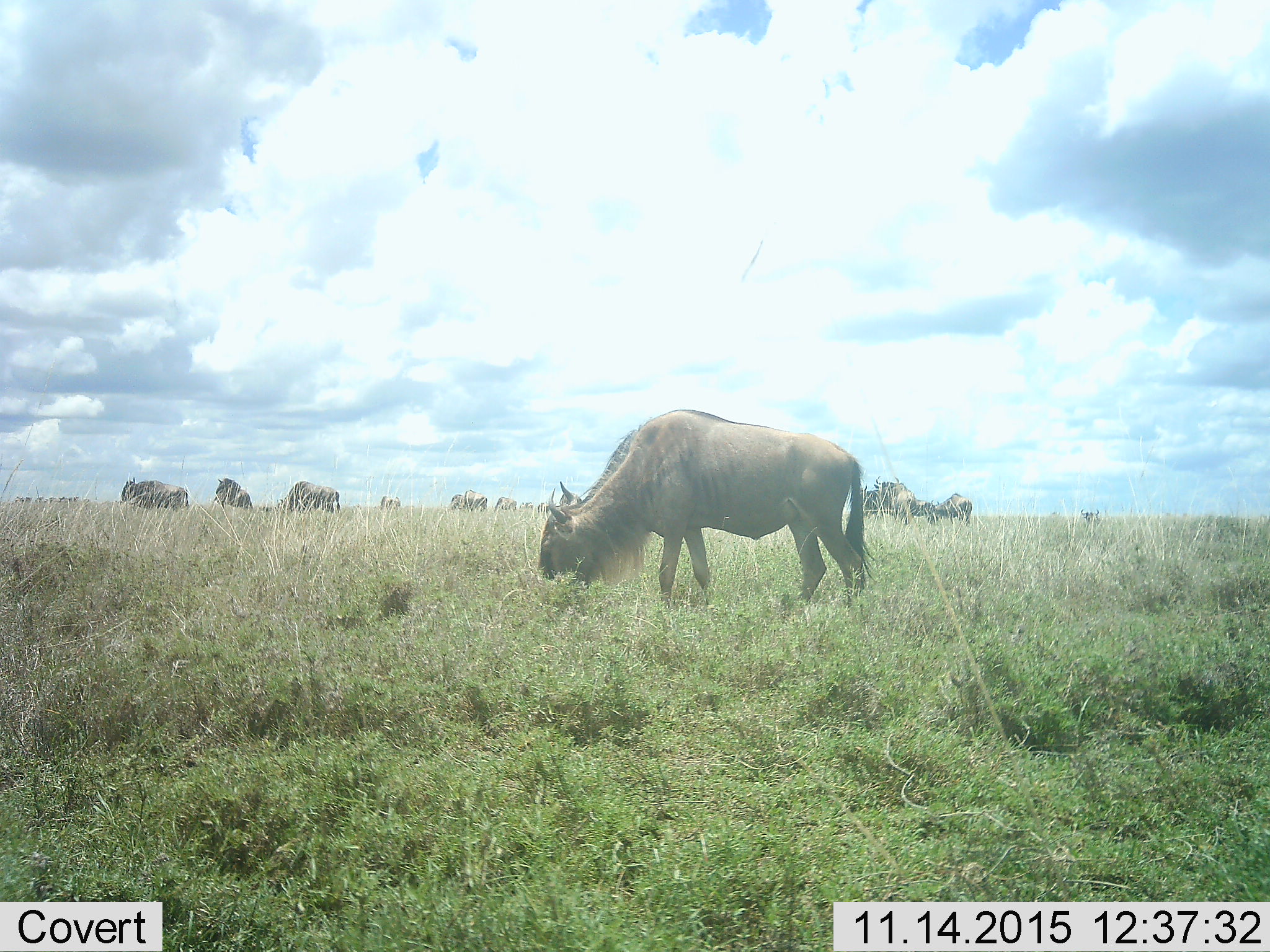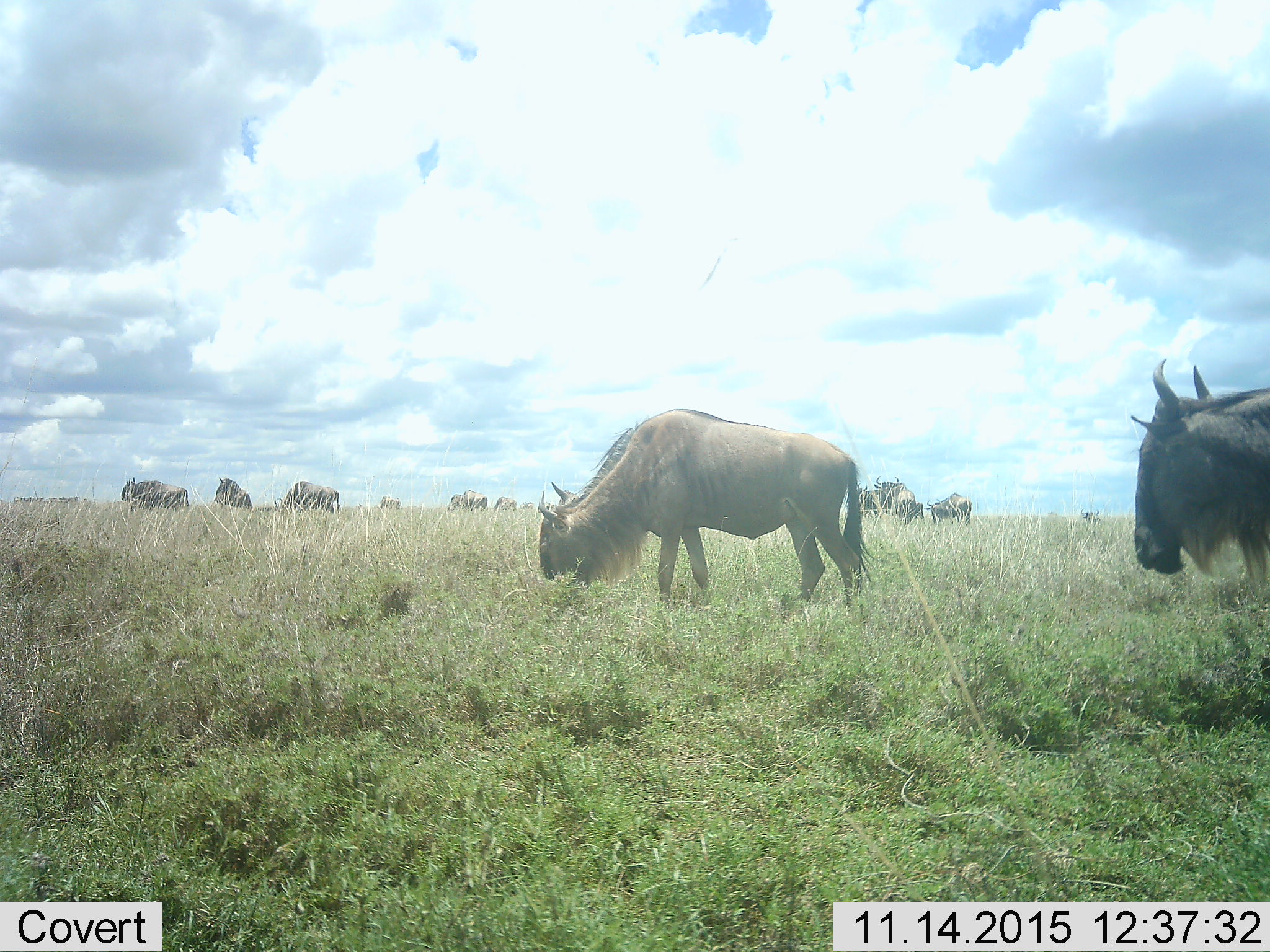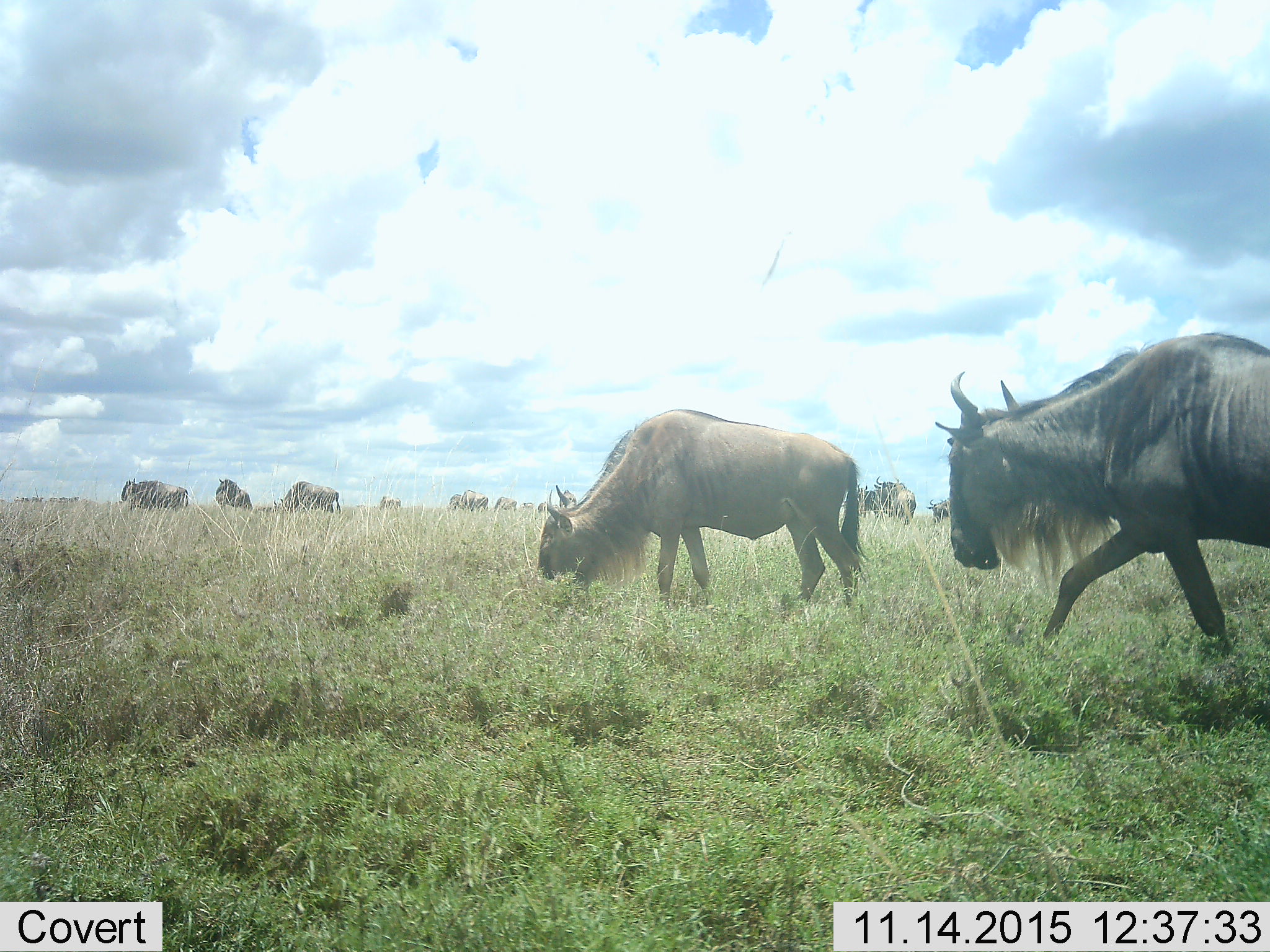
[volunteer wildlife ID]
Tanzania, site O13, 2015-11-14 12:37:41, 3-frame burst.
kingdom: Animalia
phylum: Chordata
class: Mammalia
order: Artiodactyla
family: Bovidae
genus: Connochaetes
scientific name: Connochaetes taurinus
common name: blue wildebeest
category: wildebeest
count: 11-50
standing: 38%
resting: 12%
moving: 50%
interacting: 12%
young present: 0%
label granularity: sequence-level